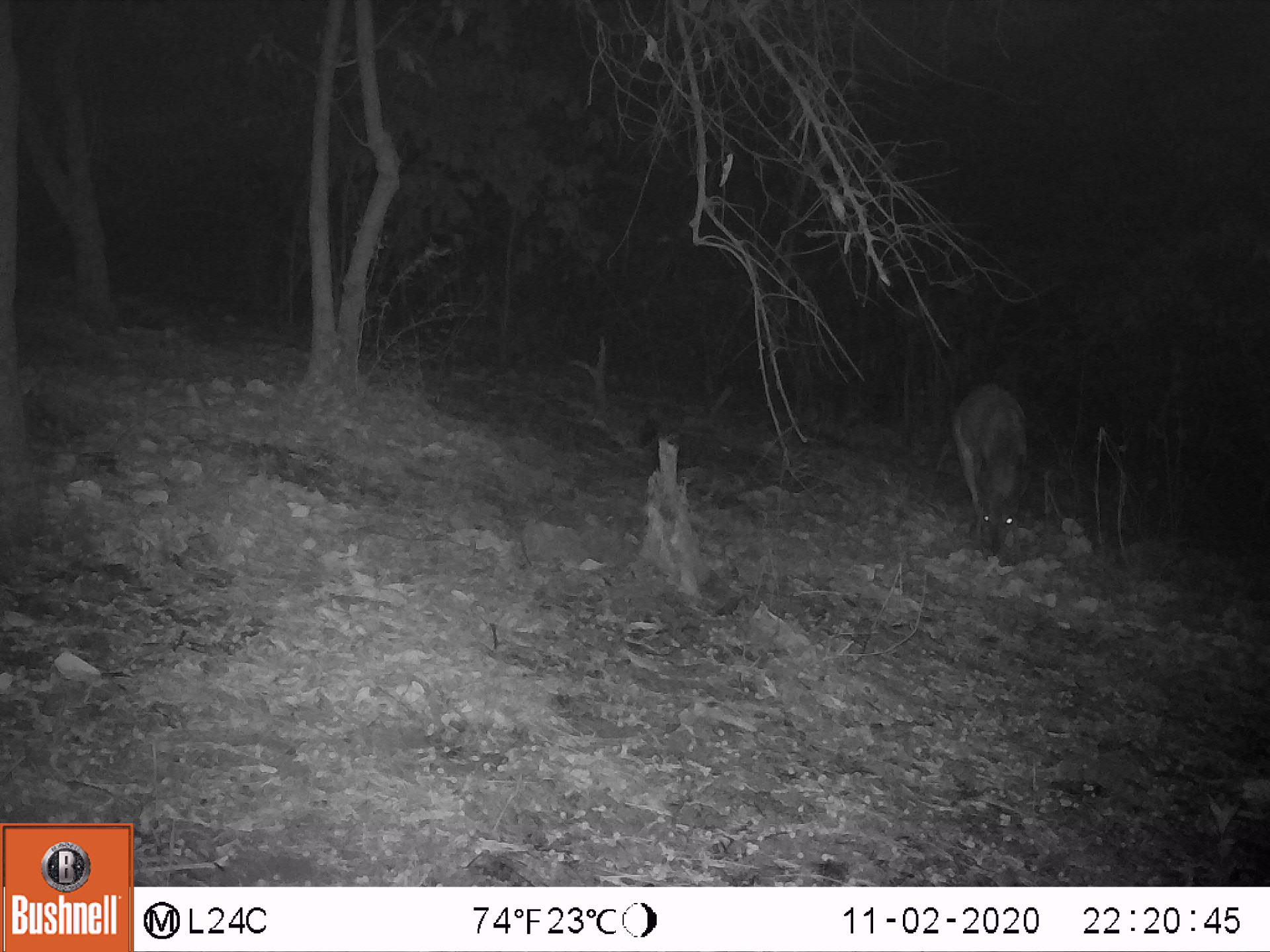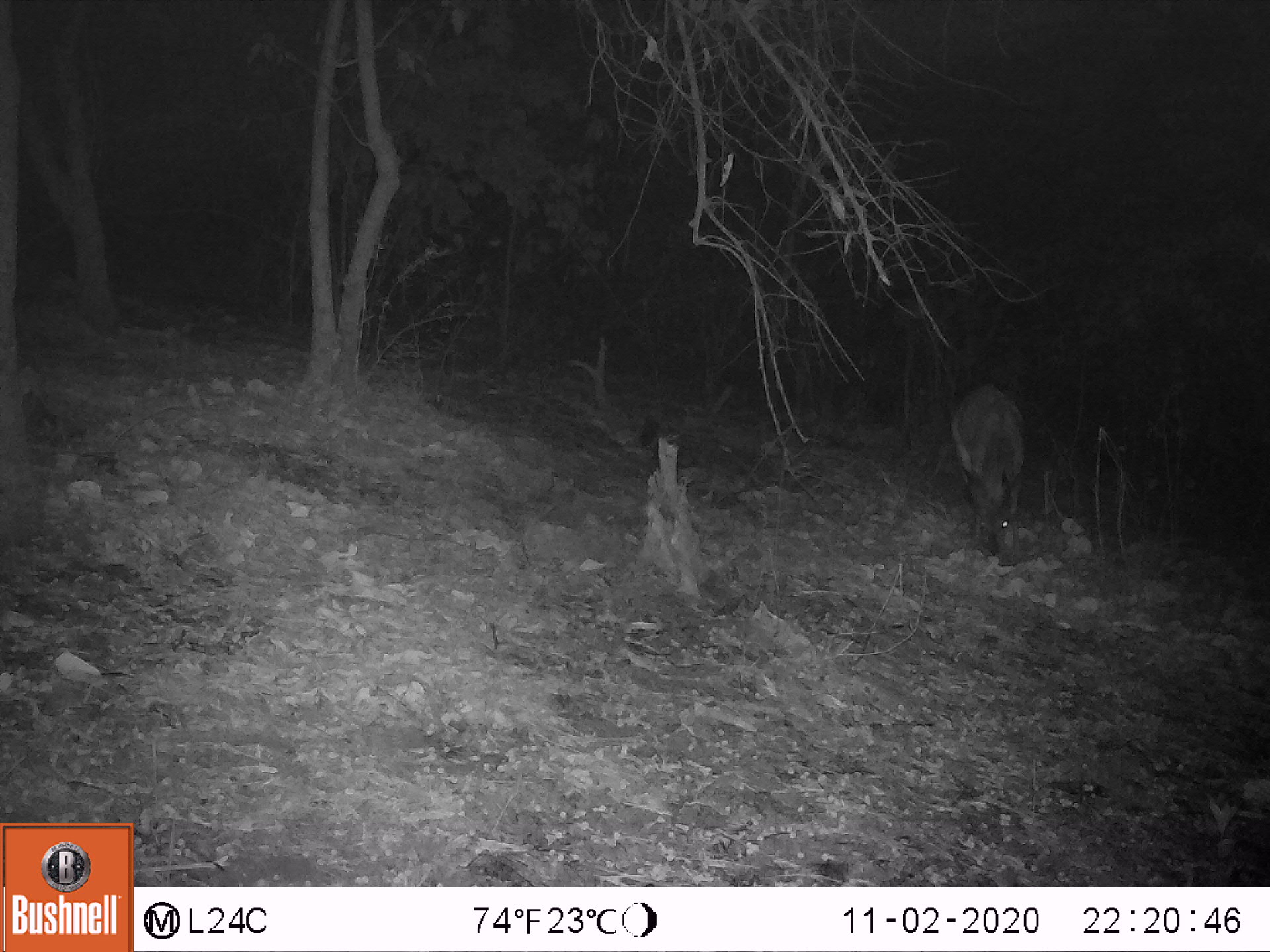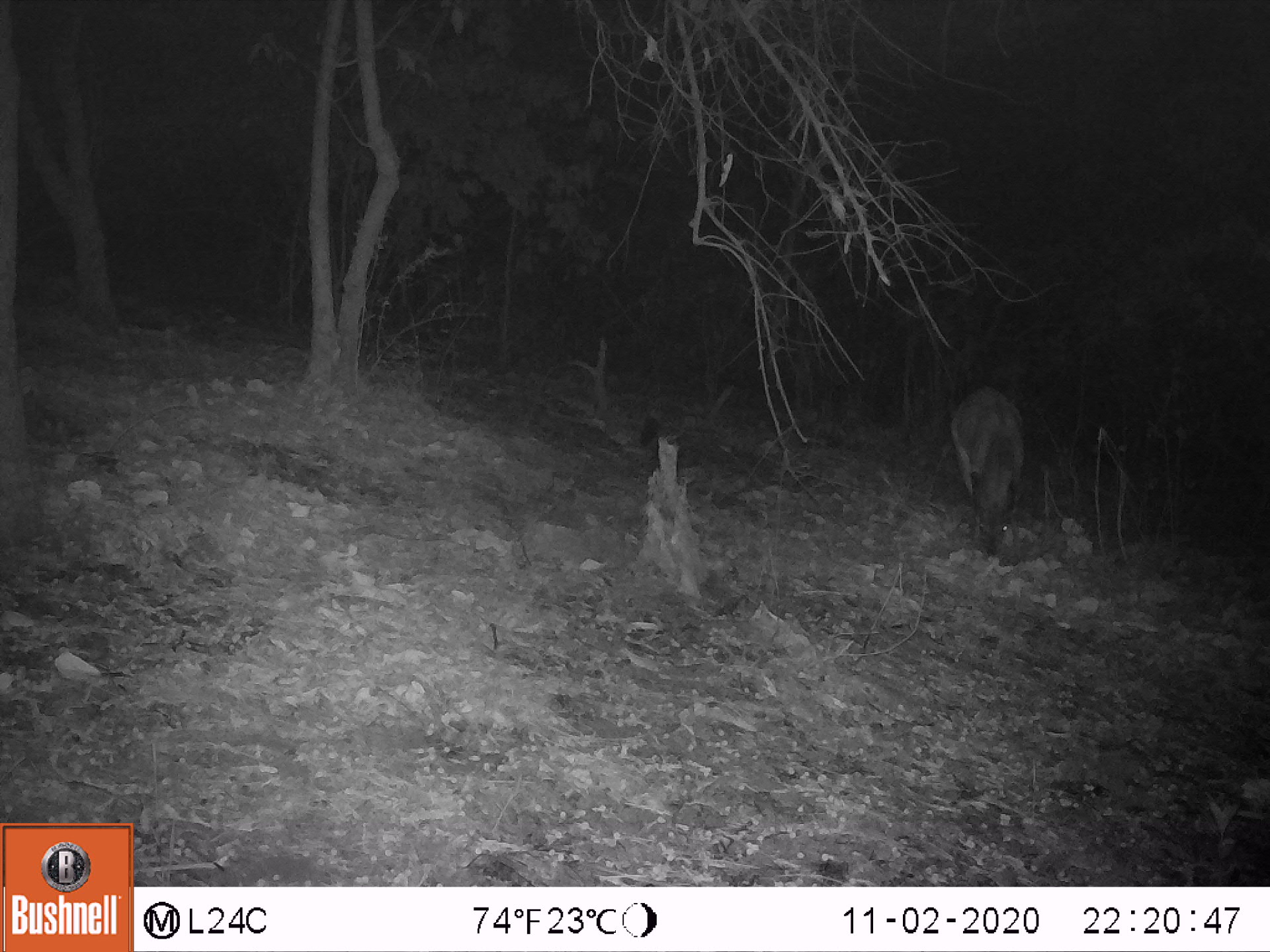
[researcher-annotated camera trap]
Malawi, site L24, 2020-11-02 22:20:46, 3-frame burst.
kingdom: Animalia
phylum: Chordata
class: Mammalia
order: Artiodactyla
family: Bovidae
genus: Tragelaphus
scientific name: Tragelaphus sylvaticus sylvaticus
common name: cape bushbuck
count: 1